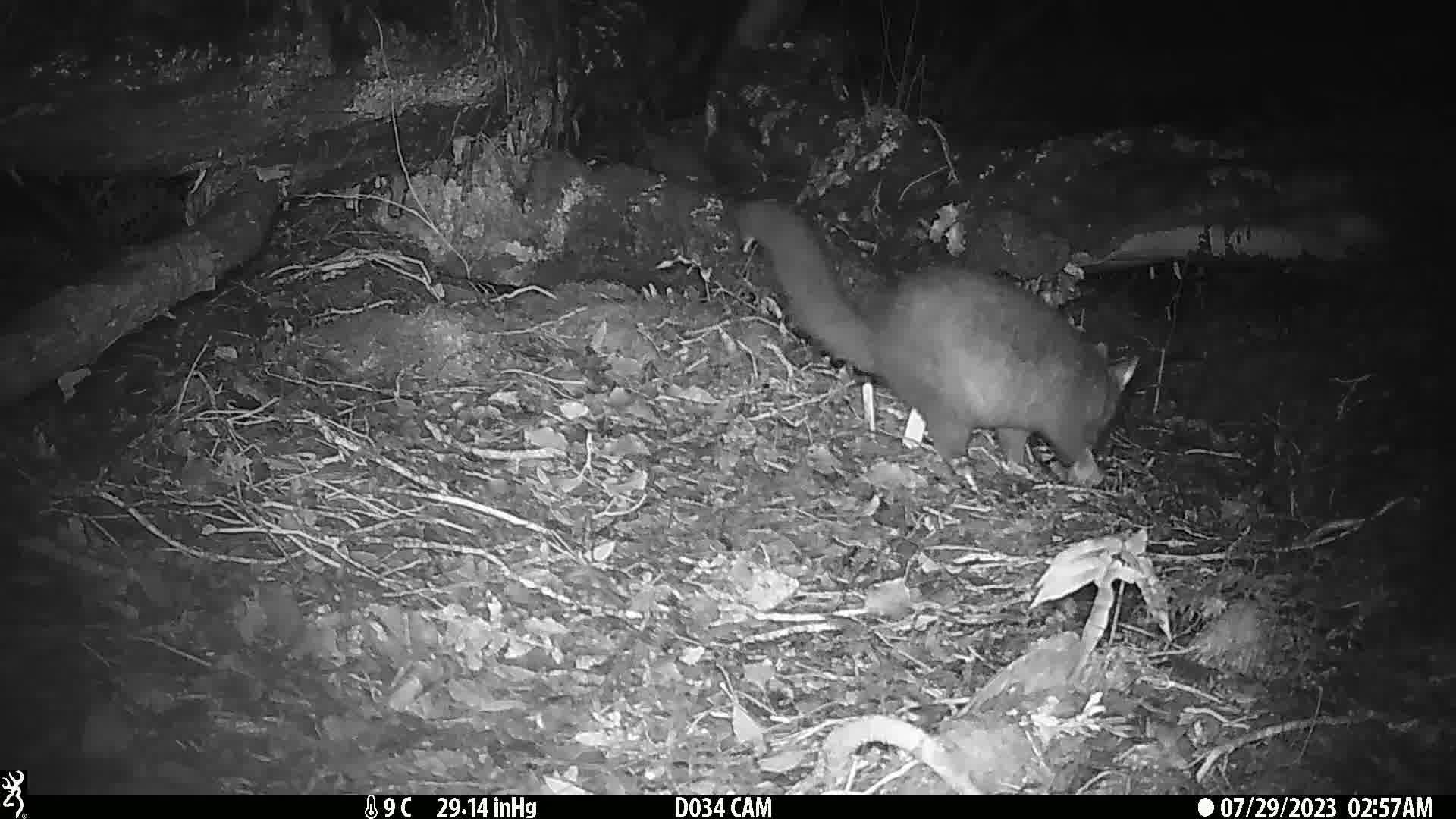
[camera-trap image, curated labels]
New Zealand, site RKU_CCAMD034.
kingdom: Animalia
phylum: Chordata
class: Mammalia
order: Diprotodontia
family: Phalangeridae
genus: Trichosurus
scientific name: Trichosurus vulpecula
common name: common brushtail possum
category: possum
Possum (common brushtail possum) (Trichosurus vulpecula).